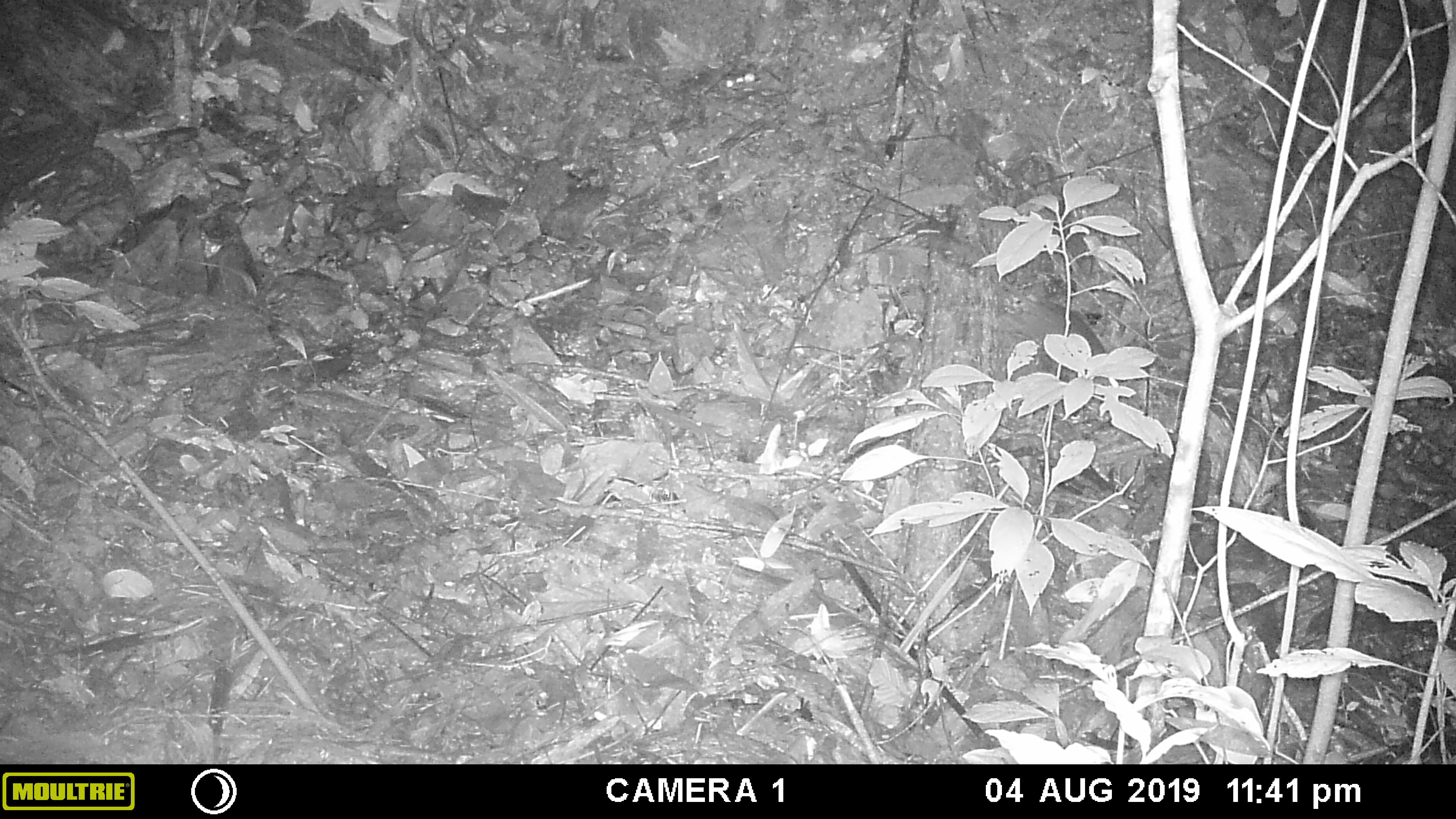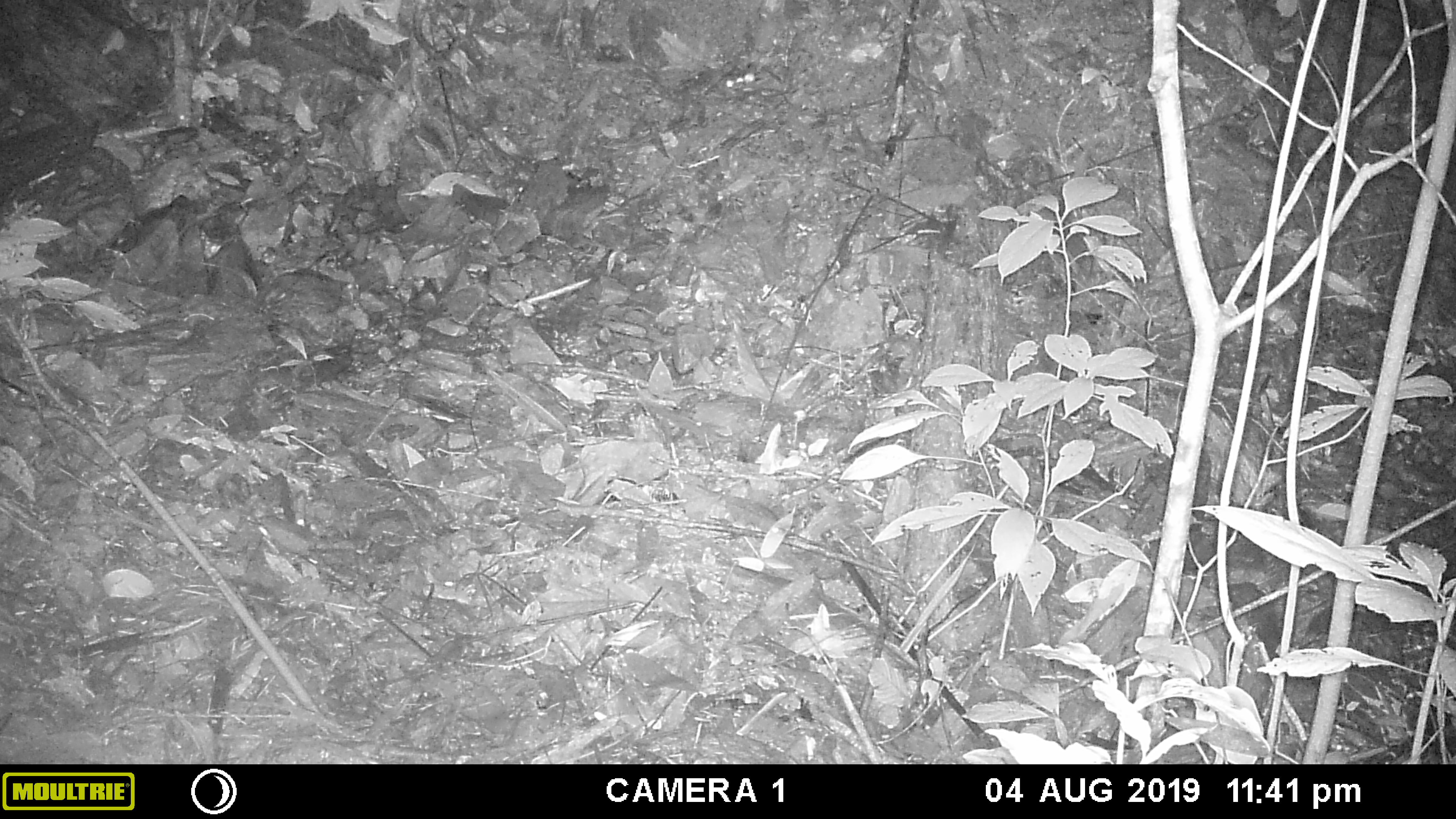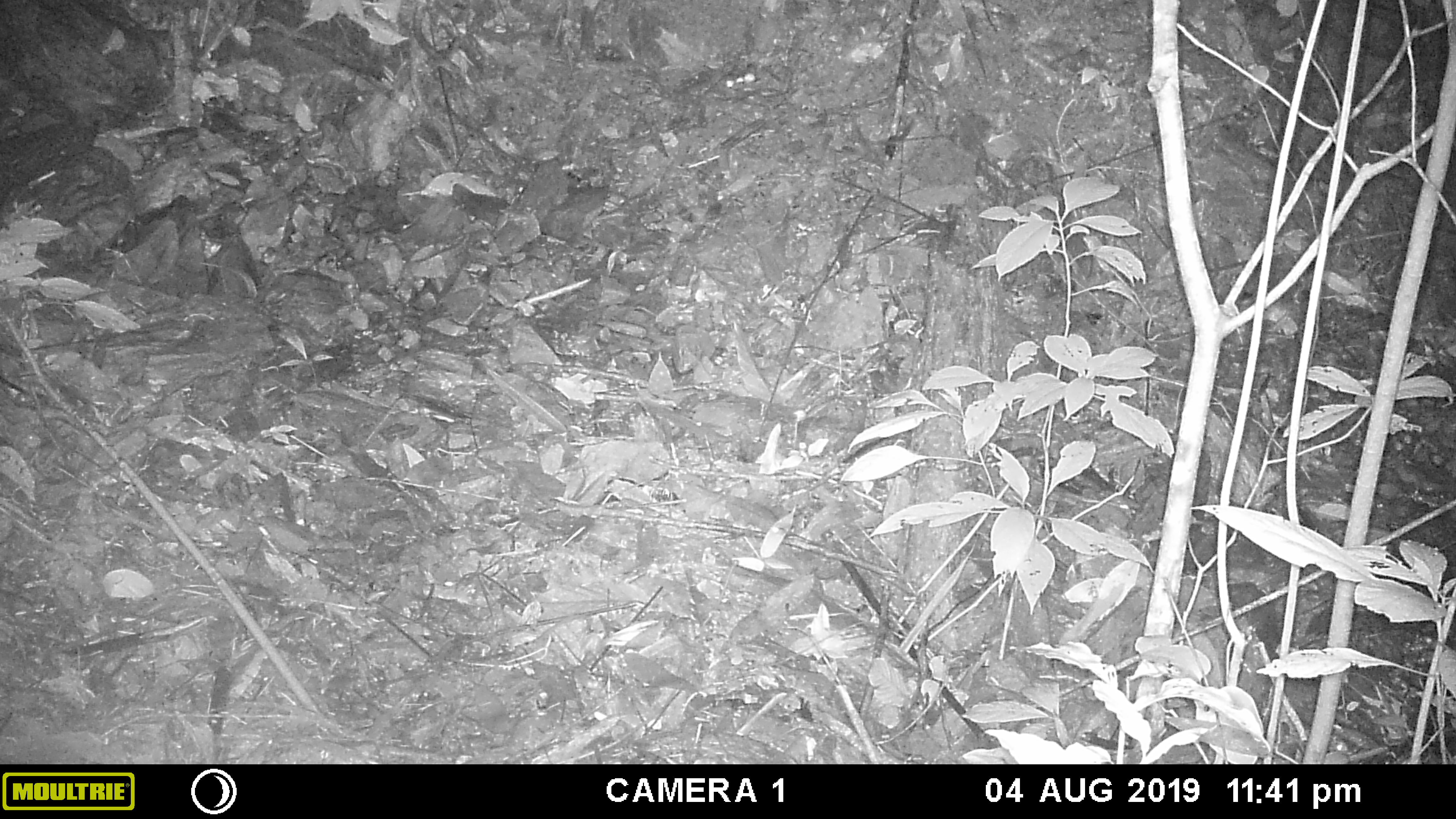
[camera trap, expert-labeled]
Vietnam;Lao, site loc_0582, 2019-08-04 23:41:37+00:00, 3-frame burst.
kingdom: Animalia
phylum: Chordata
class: Mammalia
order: Rodentia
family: Muridae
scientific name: Muridae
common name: old-world mice and rats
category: unidentified murid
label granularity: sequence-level